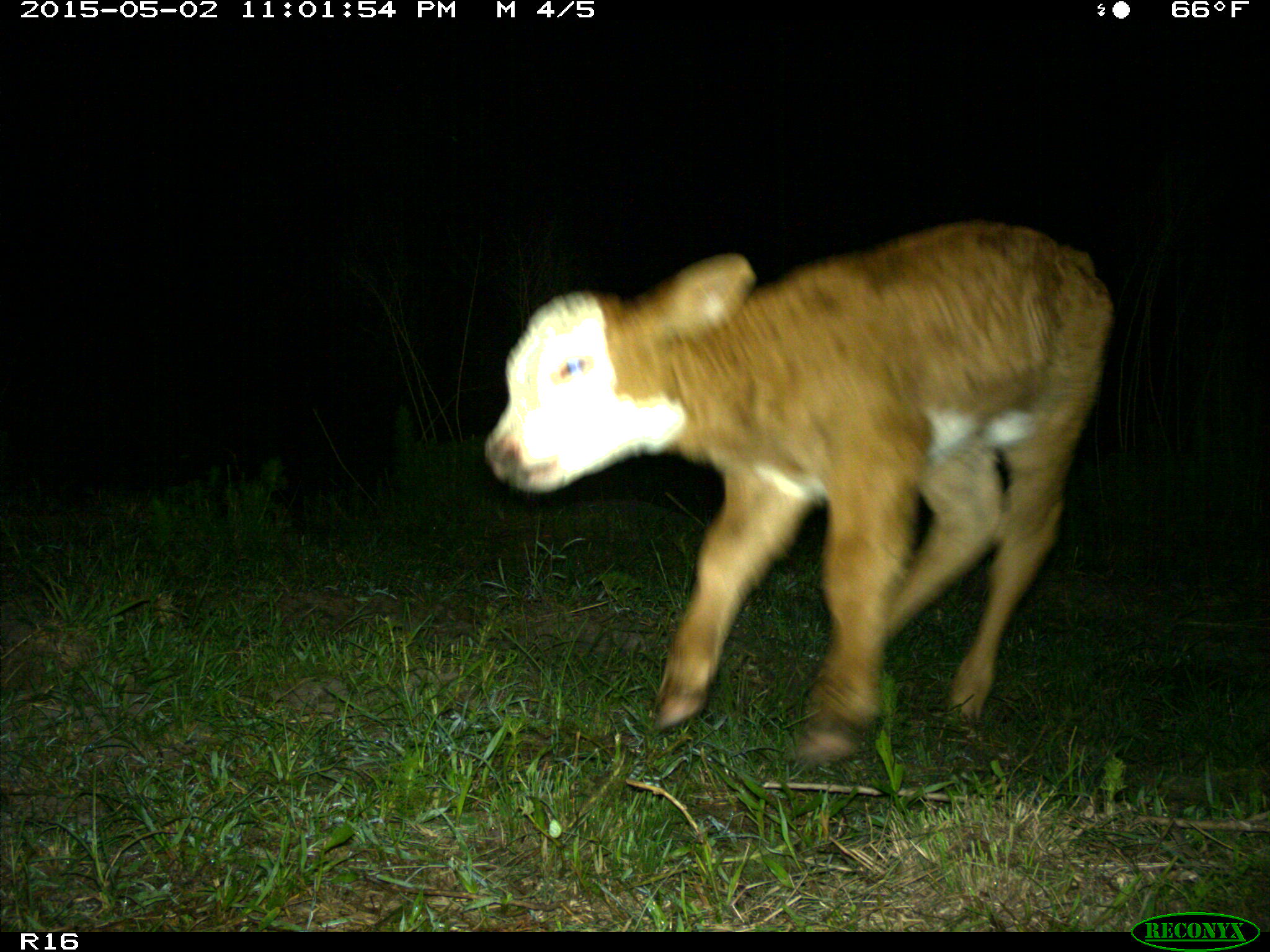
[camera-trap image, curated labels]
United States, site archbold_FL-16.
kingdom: Animalia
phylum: Chordata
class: Mammalia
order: Artiodactyla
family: Bovidae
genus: Bos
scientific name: Bos taurus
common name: domestic cow